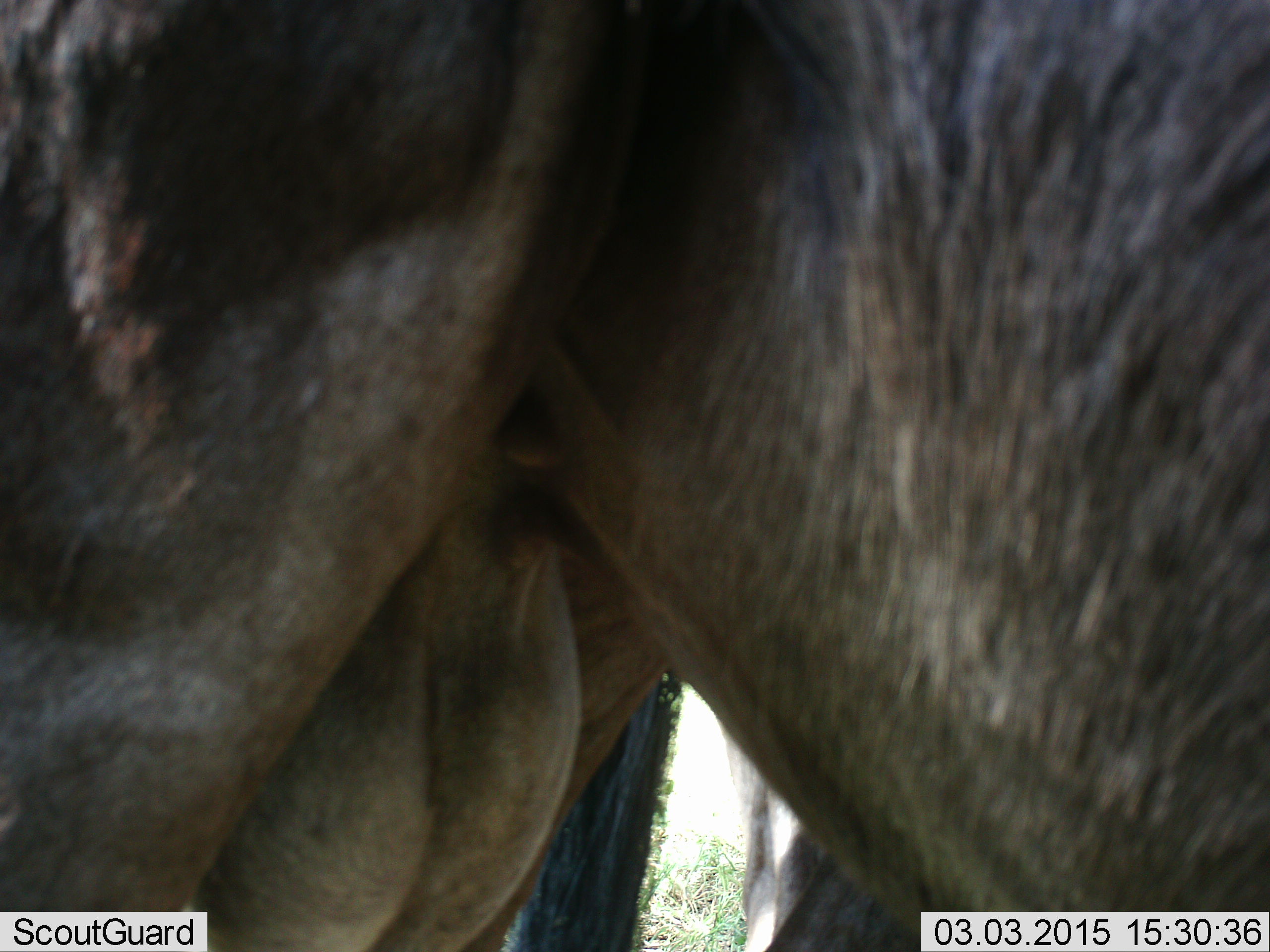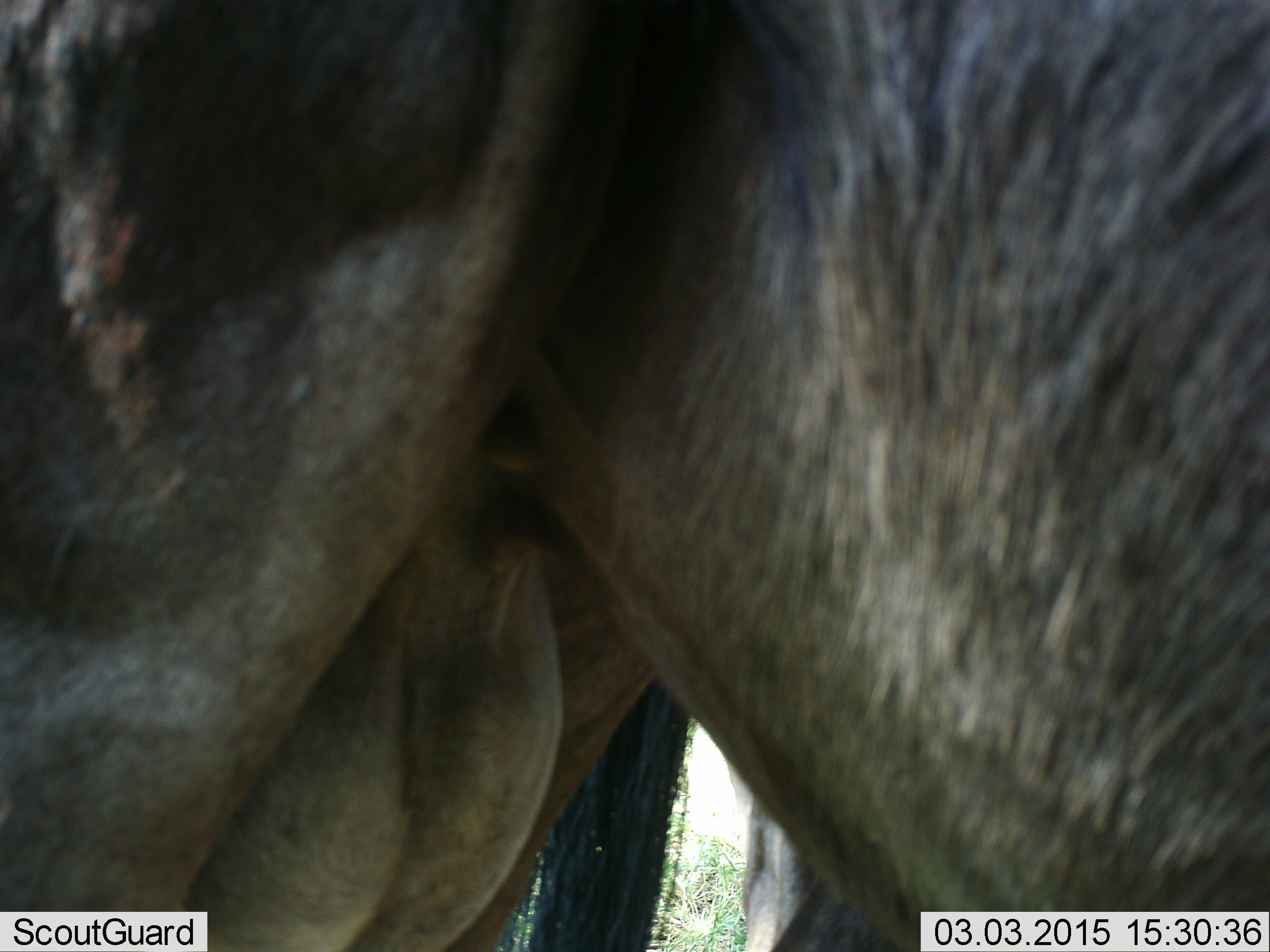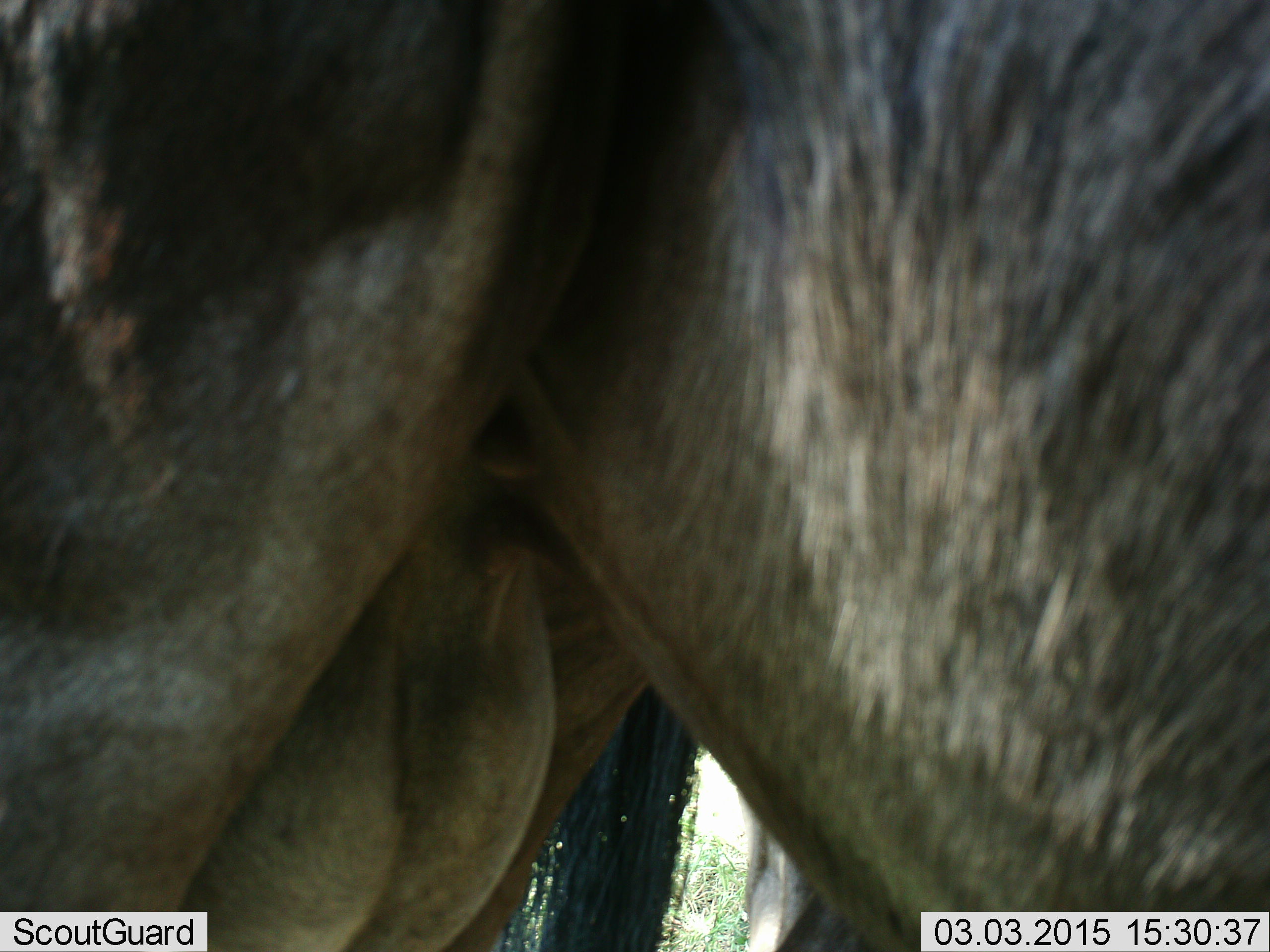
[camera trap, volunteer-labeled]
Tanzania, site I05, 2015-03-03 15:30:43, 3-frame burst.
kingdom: Animalia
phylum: Chordata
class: Mammalia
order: Artiodactyla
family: Bovidae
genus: Connochaetes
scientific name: Connochaetes taurinus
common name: blue wildebeest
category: wildebeest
Wildebeest (blue wildebeest) (Connochaetes taurinus), count 2. Behavior (volunteer vote fractions): standing 100%, resting 0%, moving 0%, interacting 0%. Young present (vote fraction): 0%. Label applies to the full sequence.